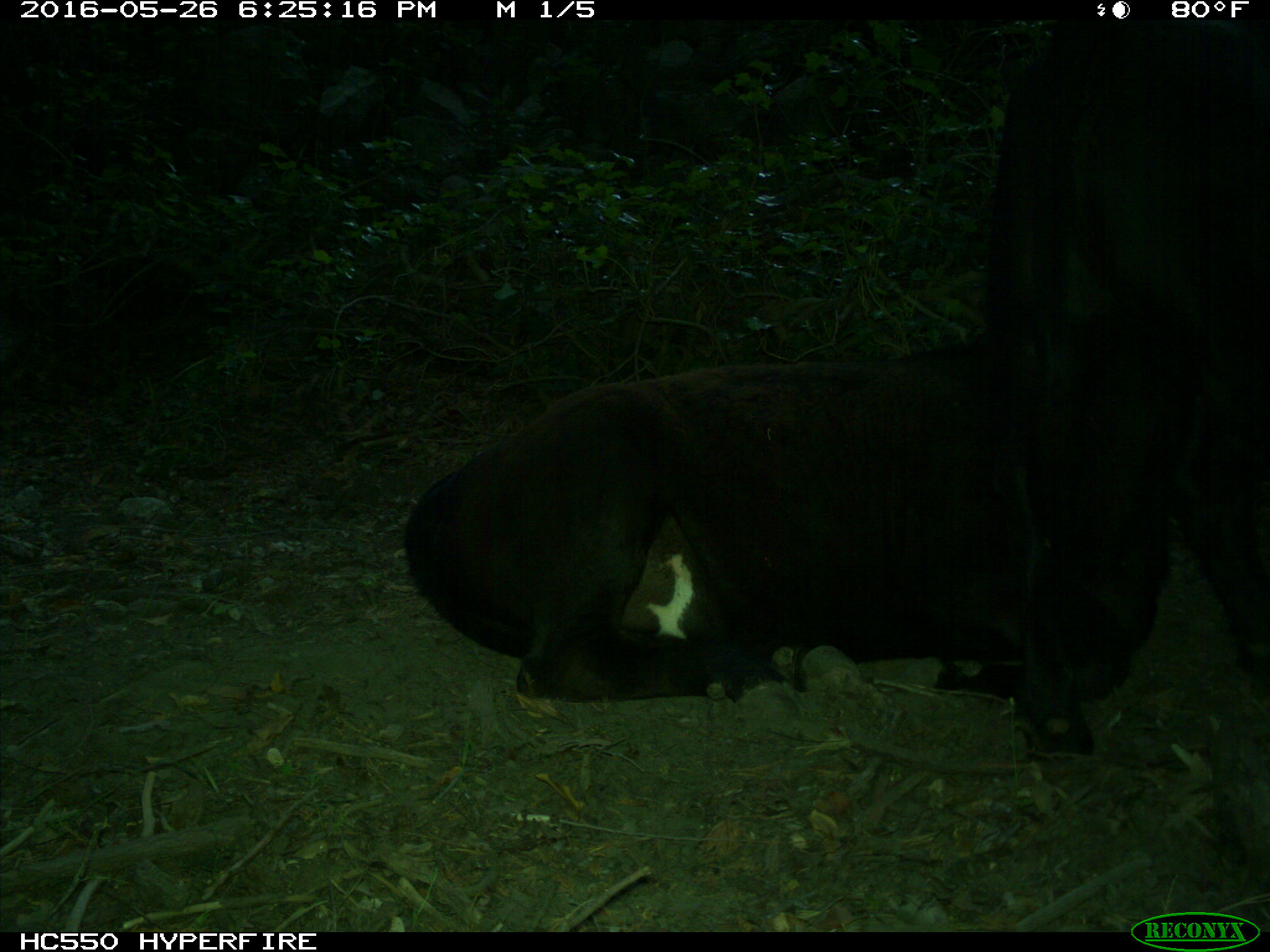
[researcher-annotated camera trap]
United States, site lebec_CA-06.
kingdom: Animalia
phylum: Chordata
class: Mammalia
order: Artiodactyla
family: Bovidae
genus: Bos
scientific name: Bos taurus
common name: domestic cow